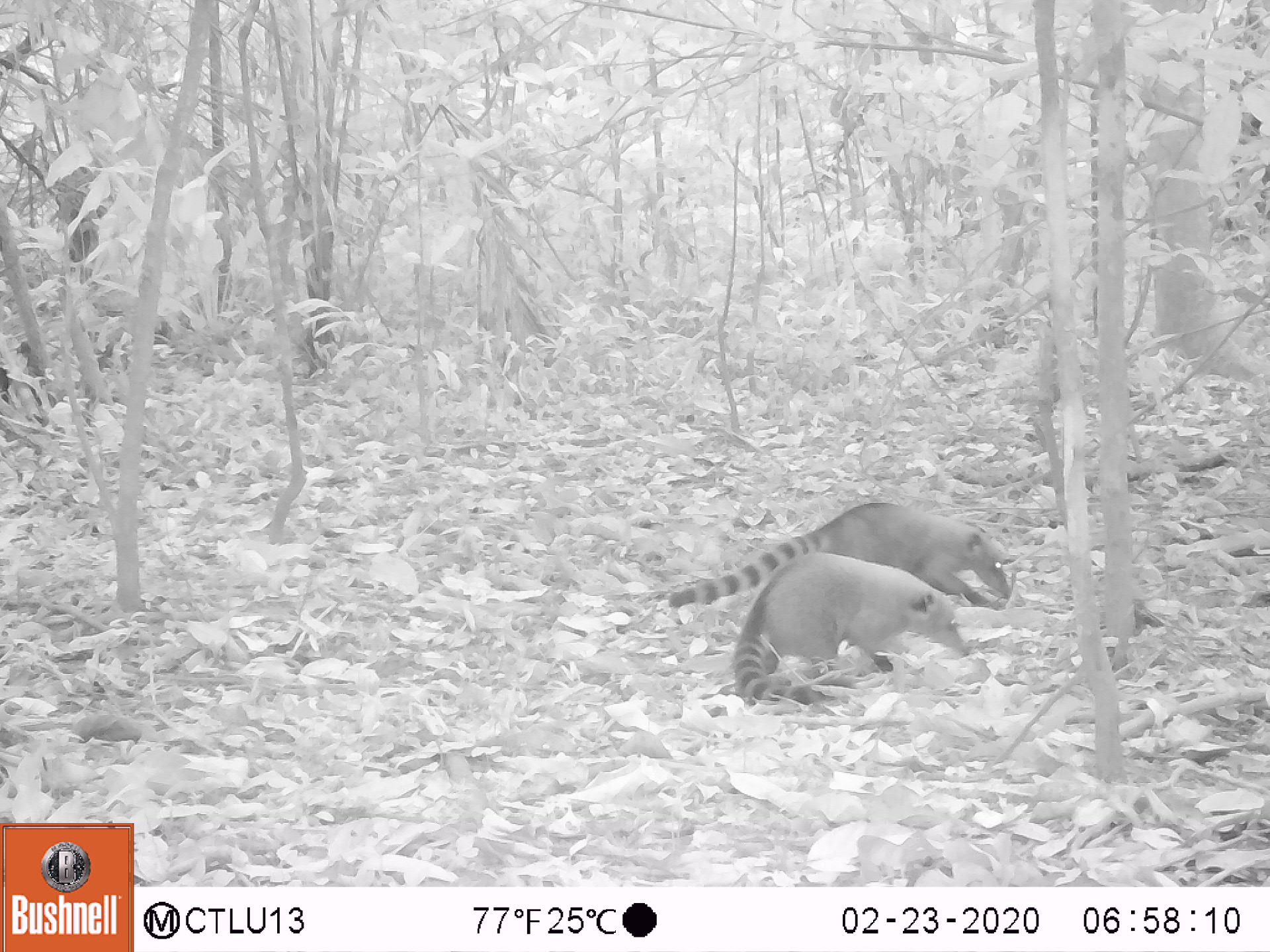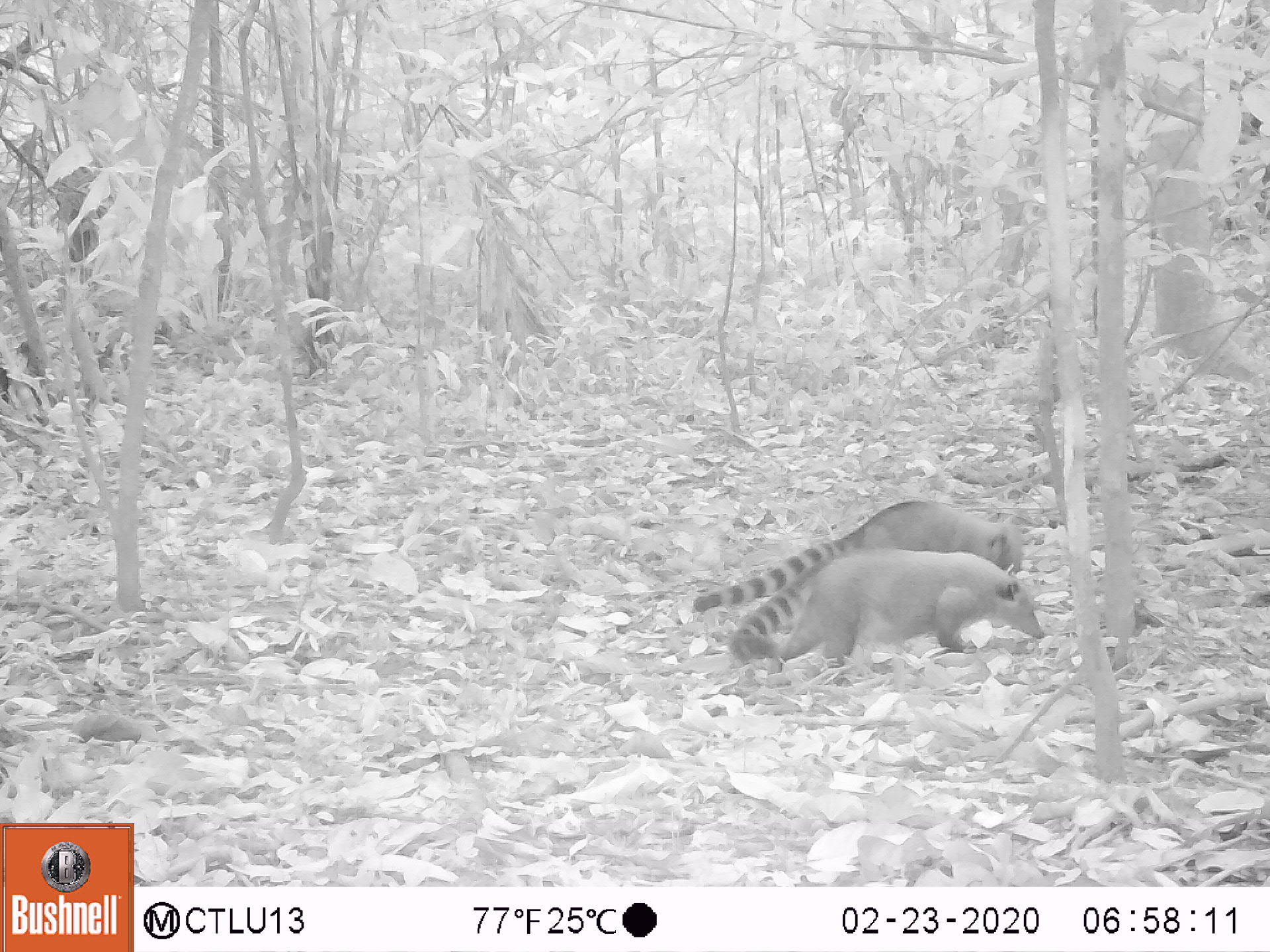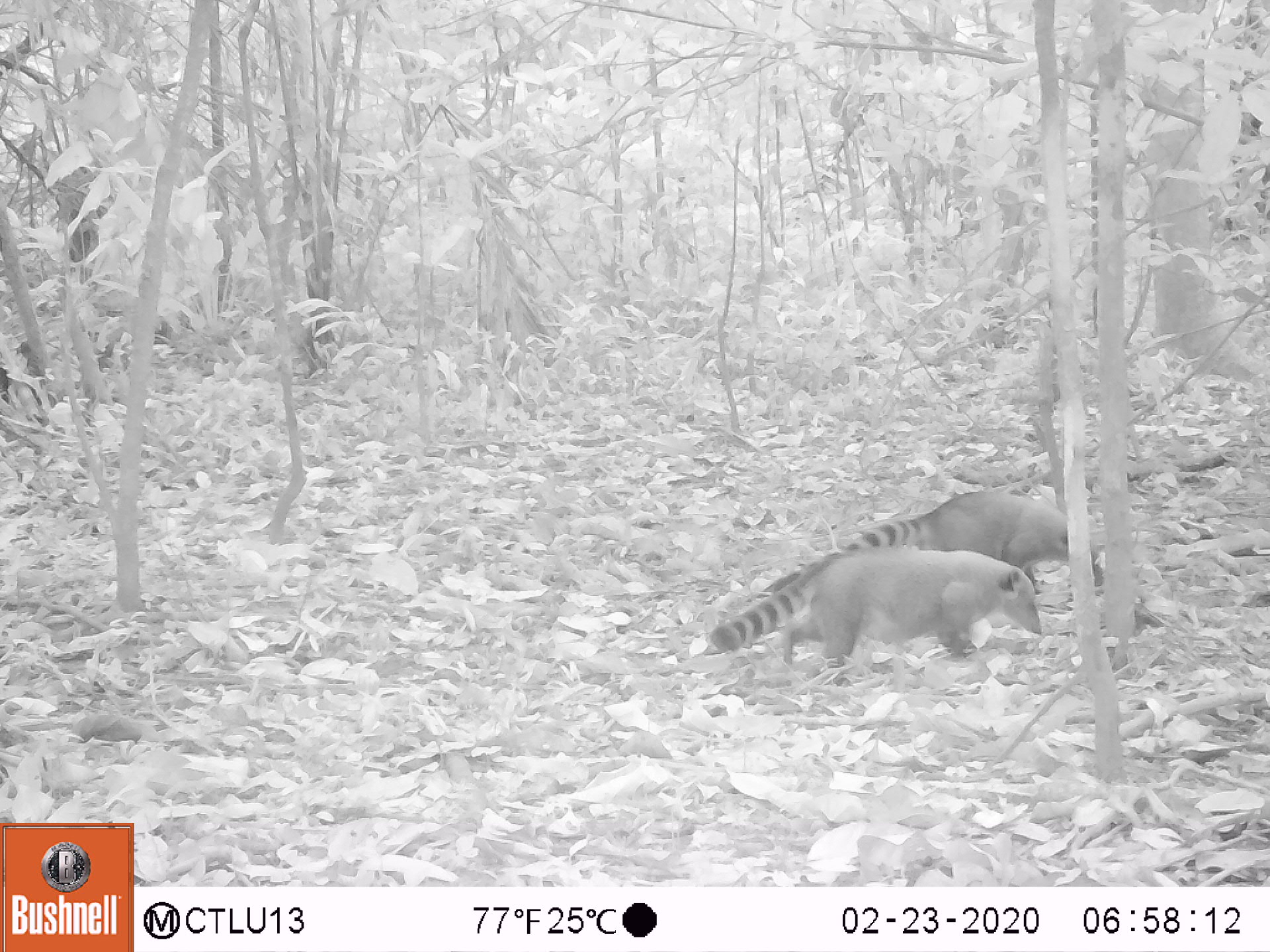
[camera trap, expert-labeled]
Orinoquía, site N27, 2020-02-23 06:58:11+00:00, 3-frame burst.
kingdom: Animalia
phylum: Chordata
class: Mammalia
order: Carnivora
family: Procyonidae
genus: Nasua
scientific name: Nasua nasua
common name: south american coati